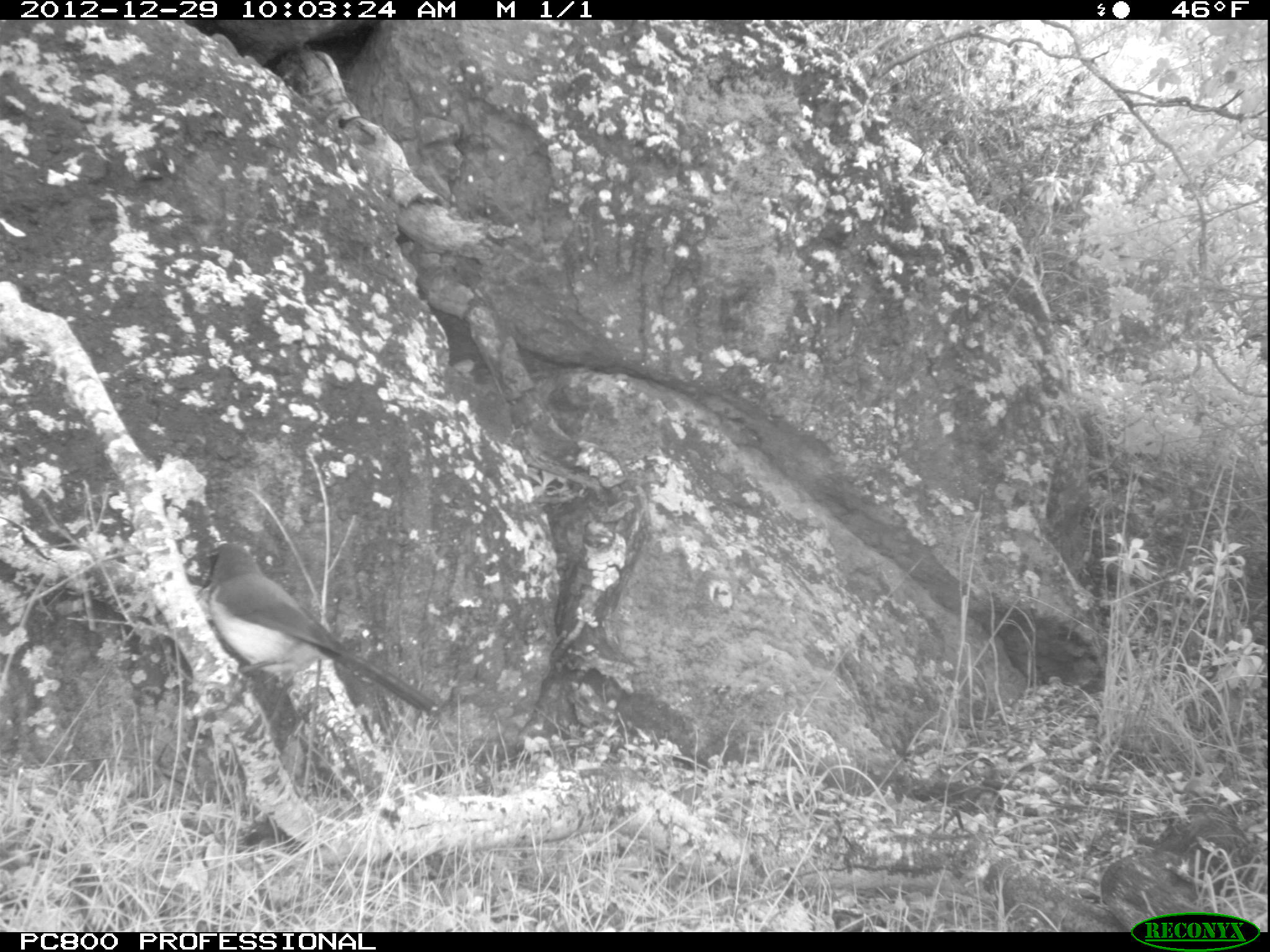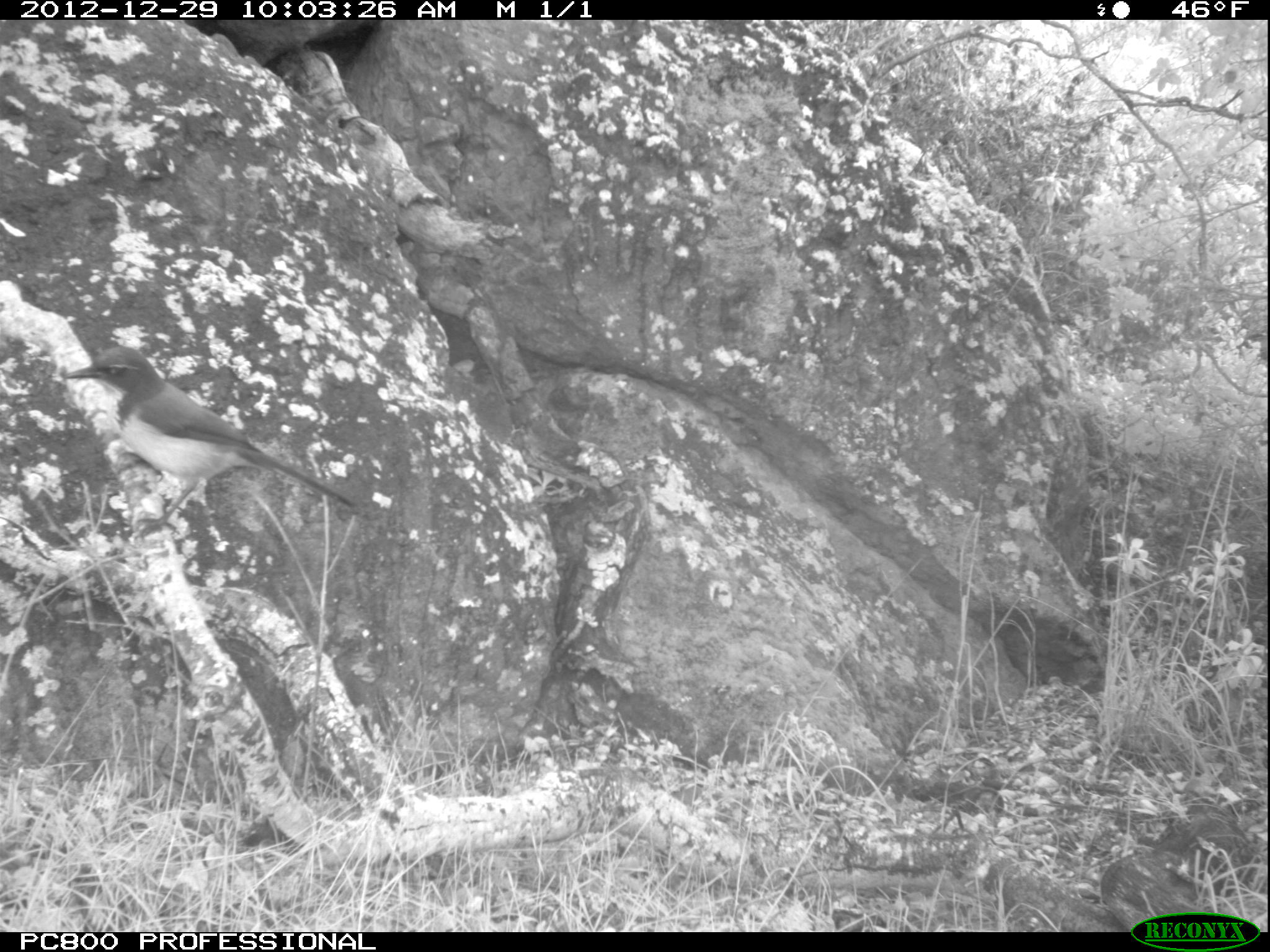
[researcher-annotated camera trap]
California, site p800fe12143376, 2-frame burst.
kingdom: Animalia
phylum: Chordata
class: Aves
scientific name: Aves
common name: bird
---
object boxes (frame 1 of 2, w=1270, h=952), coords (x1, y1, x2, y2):
bird: (205, 540, 437, 712)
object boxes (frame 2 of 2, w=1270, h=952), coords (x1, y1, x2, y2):
bird: (63, 346, 354, 539)